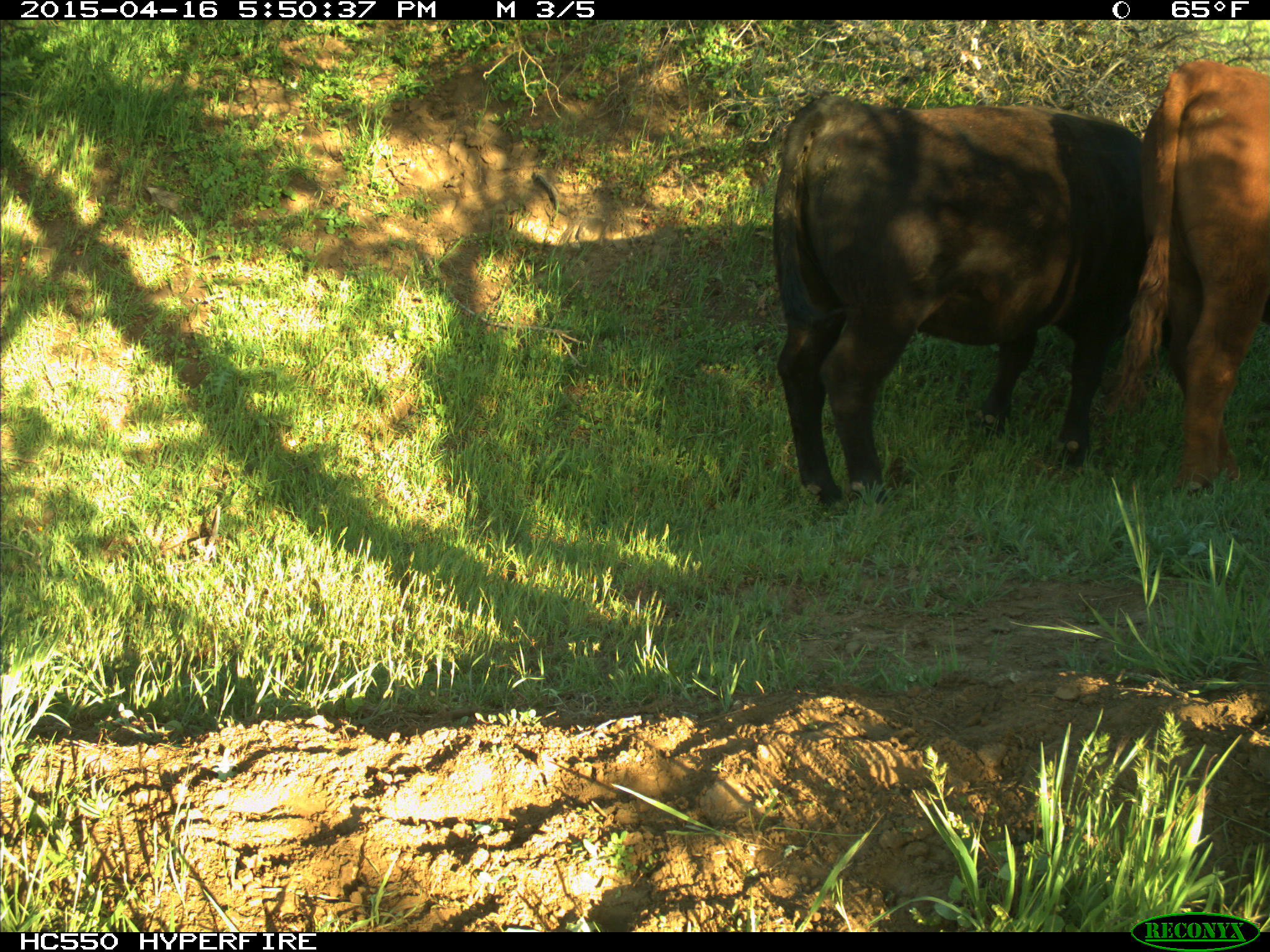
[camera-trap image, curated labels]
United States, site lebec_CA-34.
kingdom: Animalia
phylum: Chordata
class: Mammalia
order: Artiodactyla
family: Bovidae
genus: Bos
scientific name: Bos taurus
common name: domestic cow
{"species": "Bos taurus (domestic cow)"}